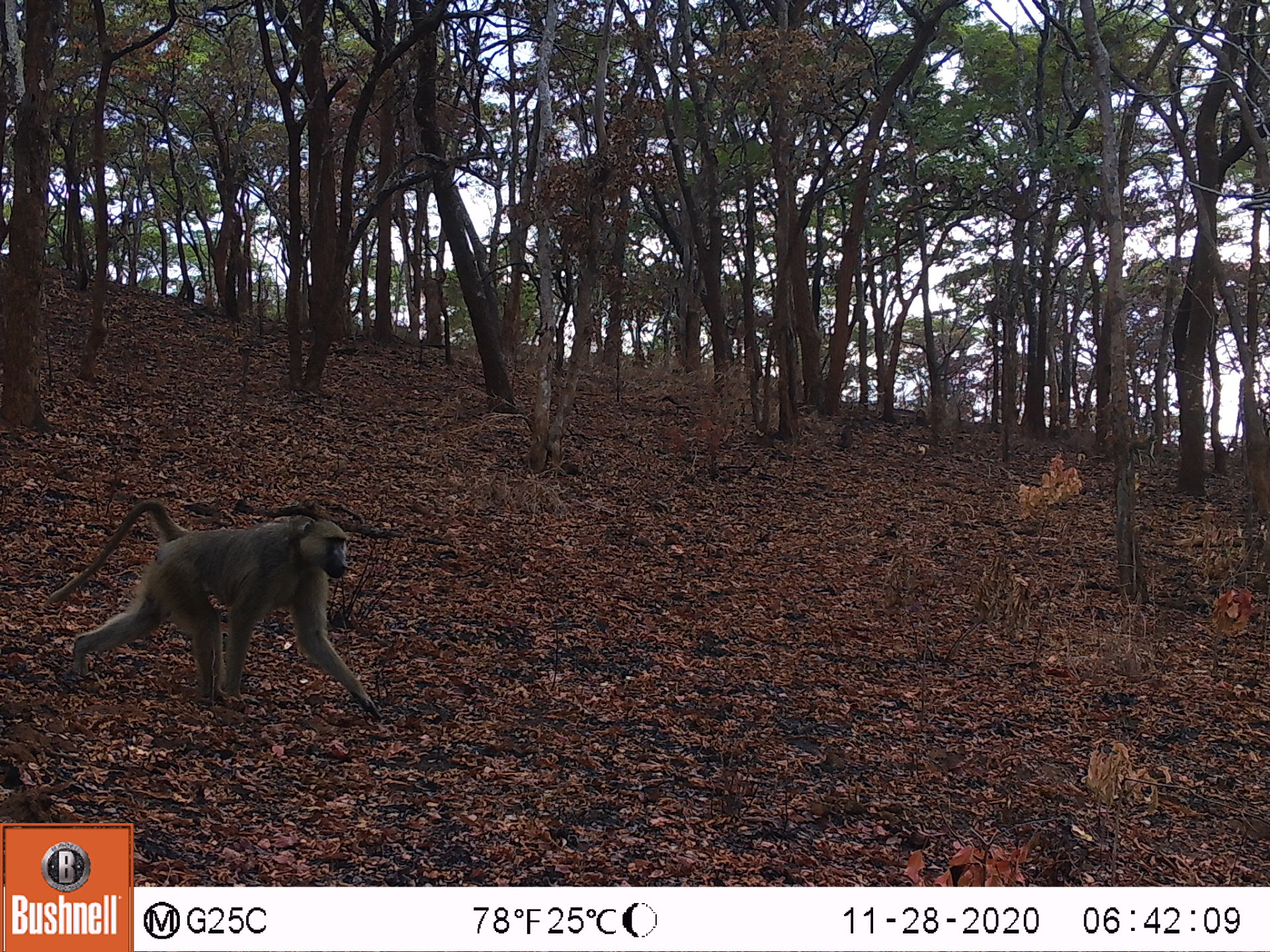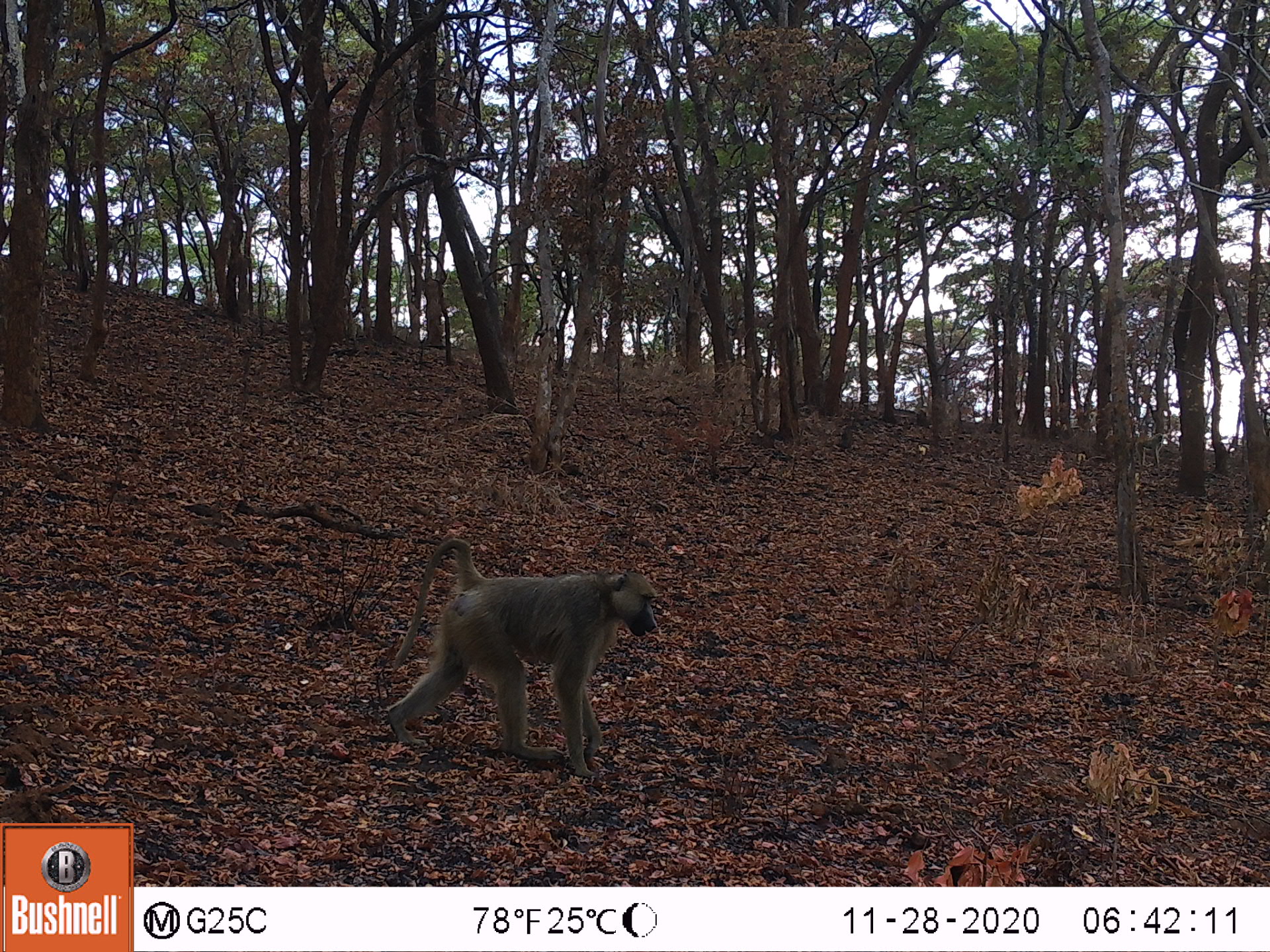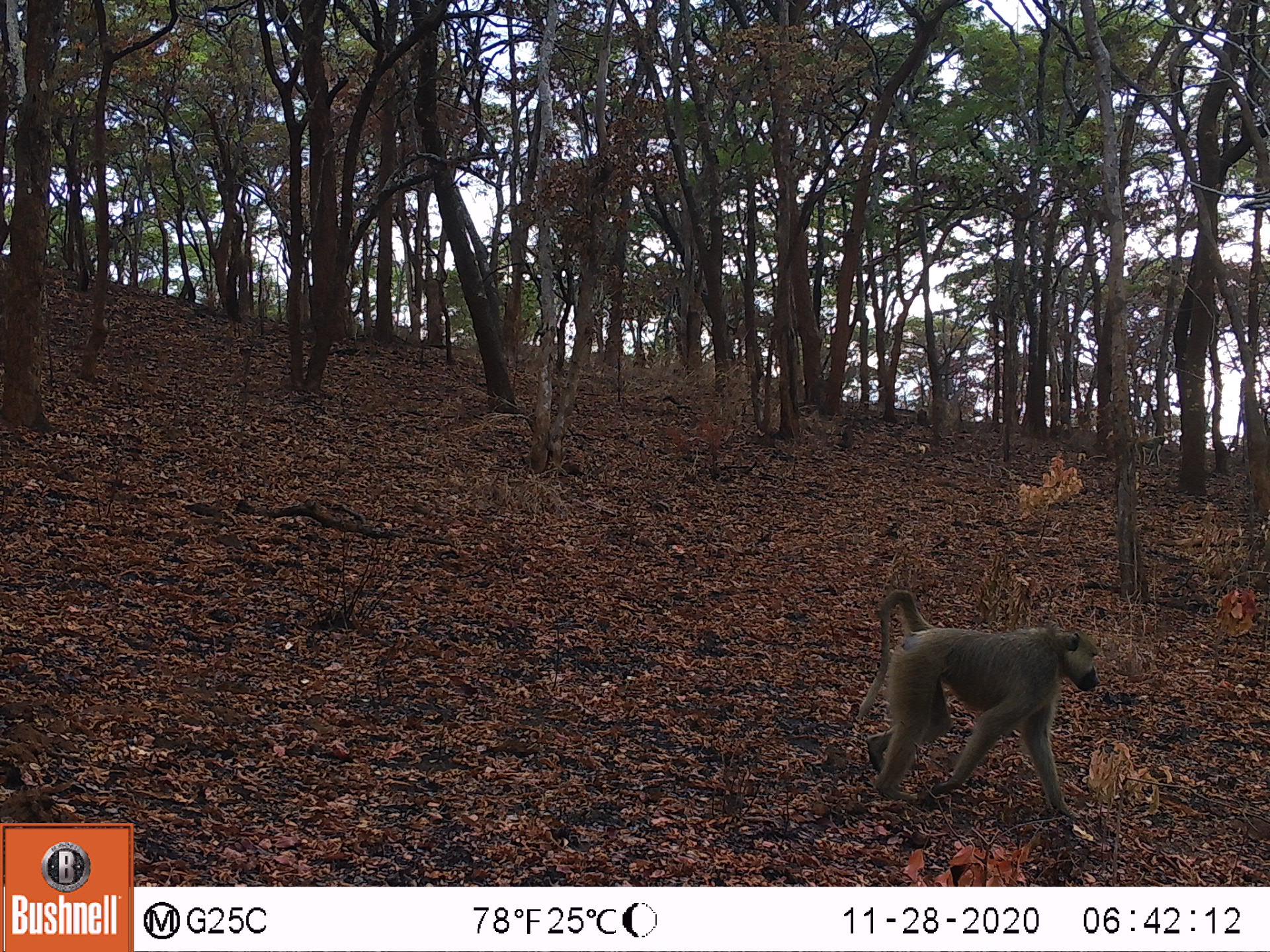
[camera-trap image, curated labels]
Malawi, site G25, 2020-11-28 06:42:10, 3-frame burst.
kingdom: Animalia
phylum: Chordata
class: Mammalia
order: Primates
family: Cercopithecidae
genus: Papio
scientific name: Papio cynocephalus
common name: yellow baboon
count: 1